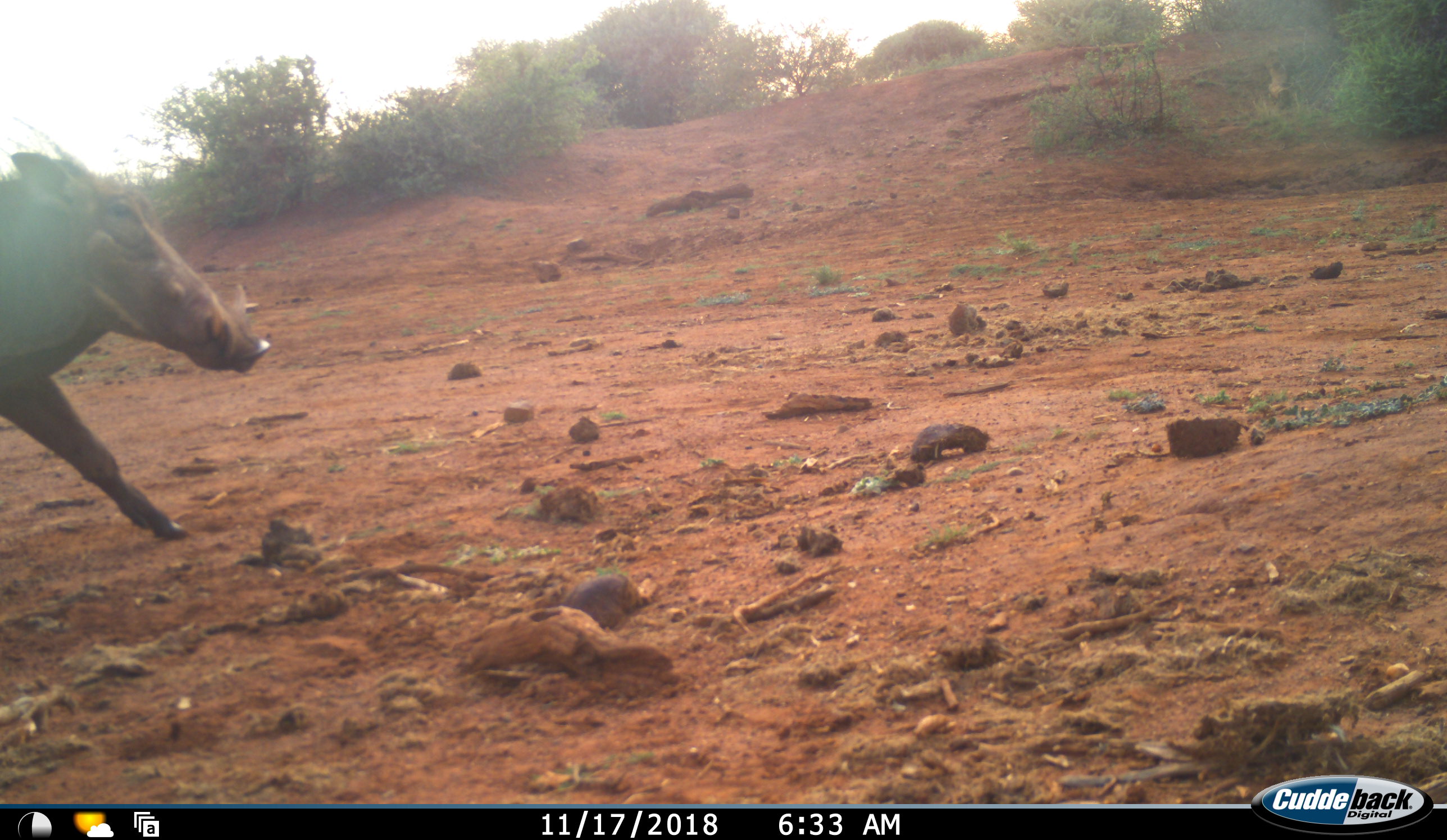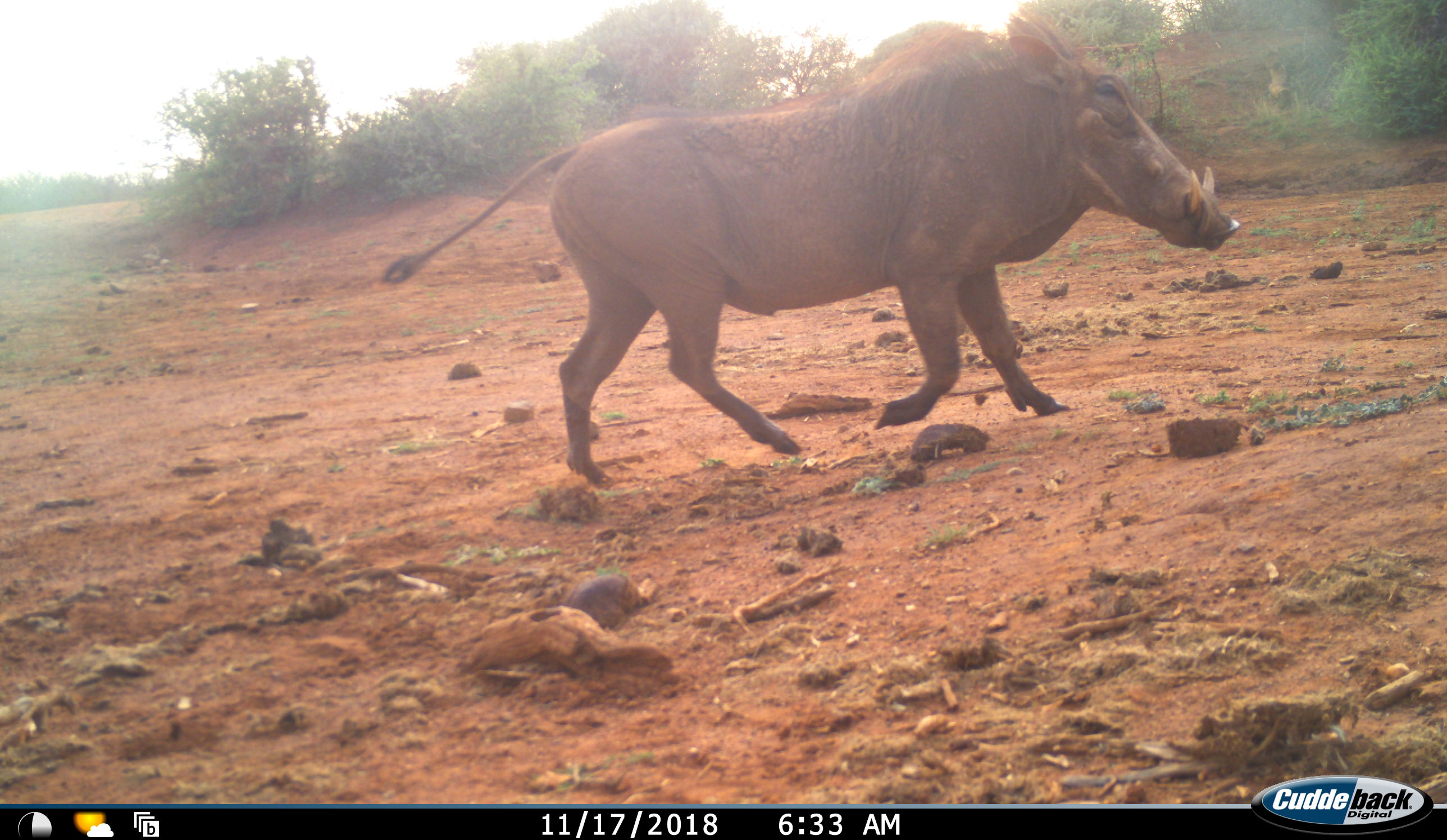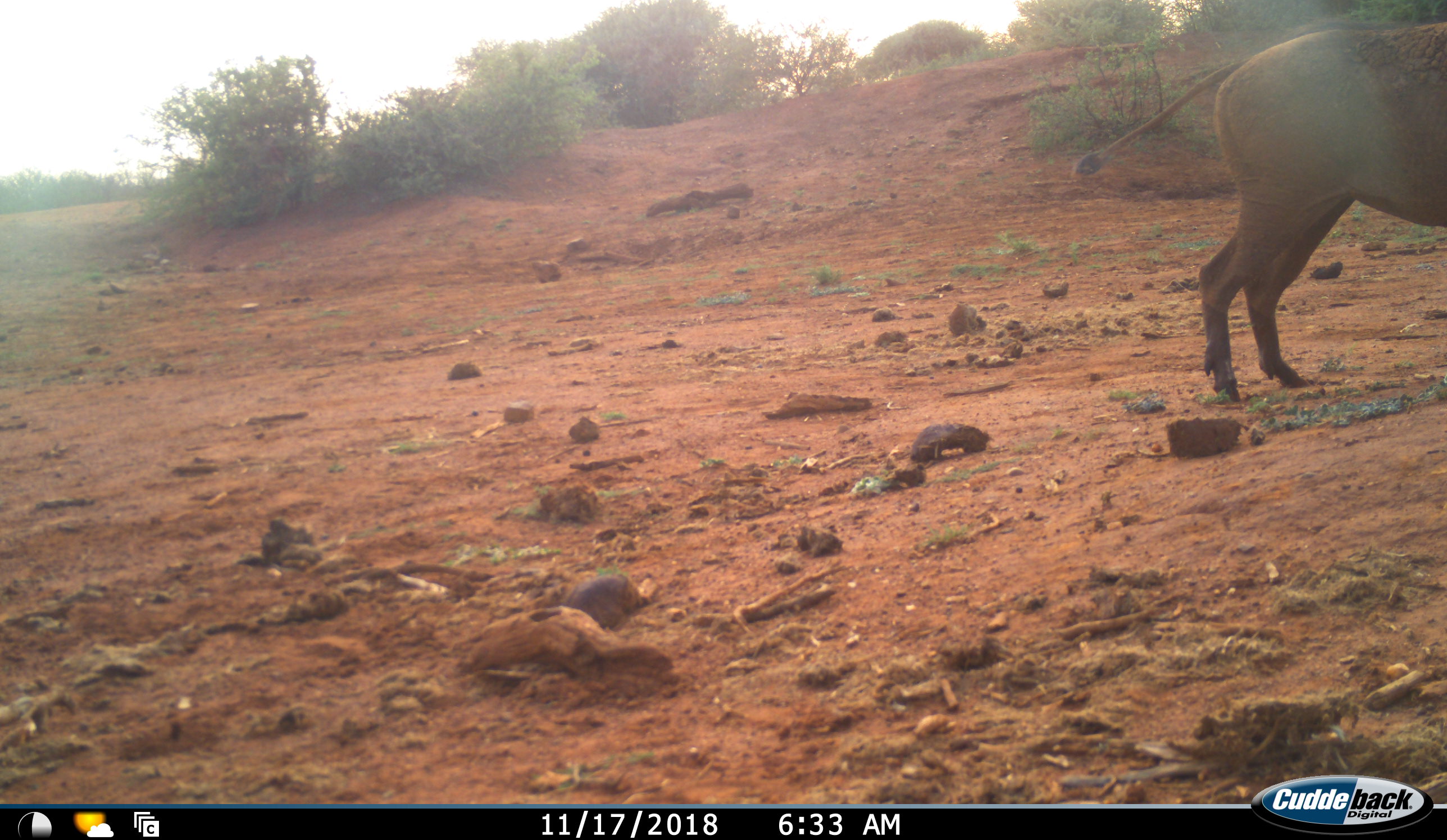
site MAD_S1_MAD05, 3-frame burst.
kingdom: Animalia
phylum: Chordata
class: Mammalia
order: Artiodactyla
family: Suidae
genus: Phacochoerus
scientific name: Phacochoerus africanus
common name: warthog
Warthog (Phacochoerus africanus), count 1. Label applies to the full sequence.